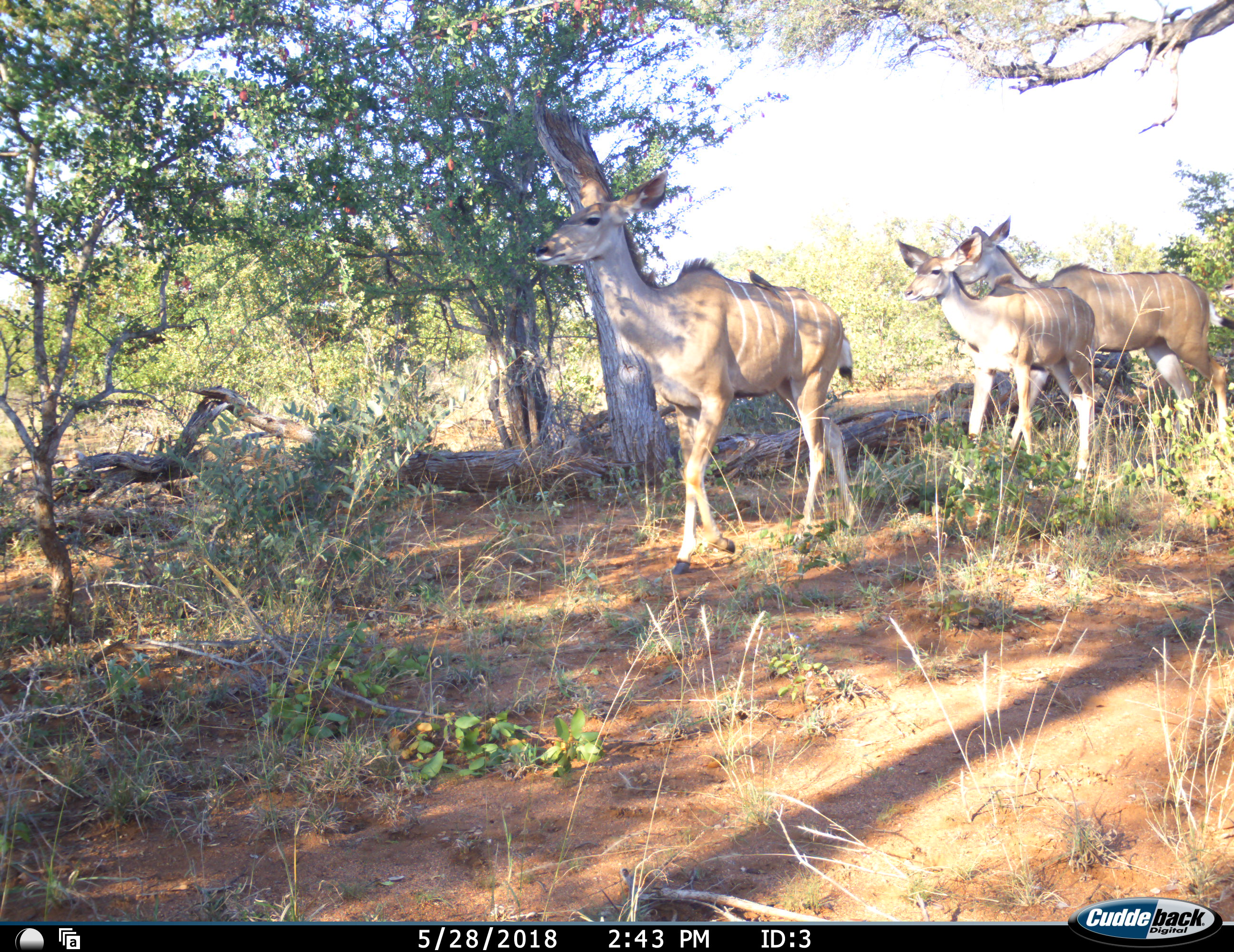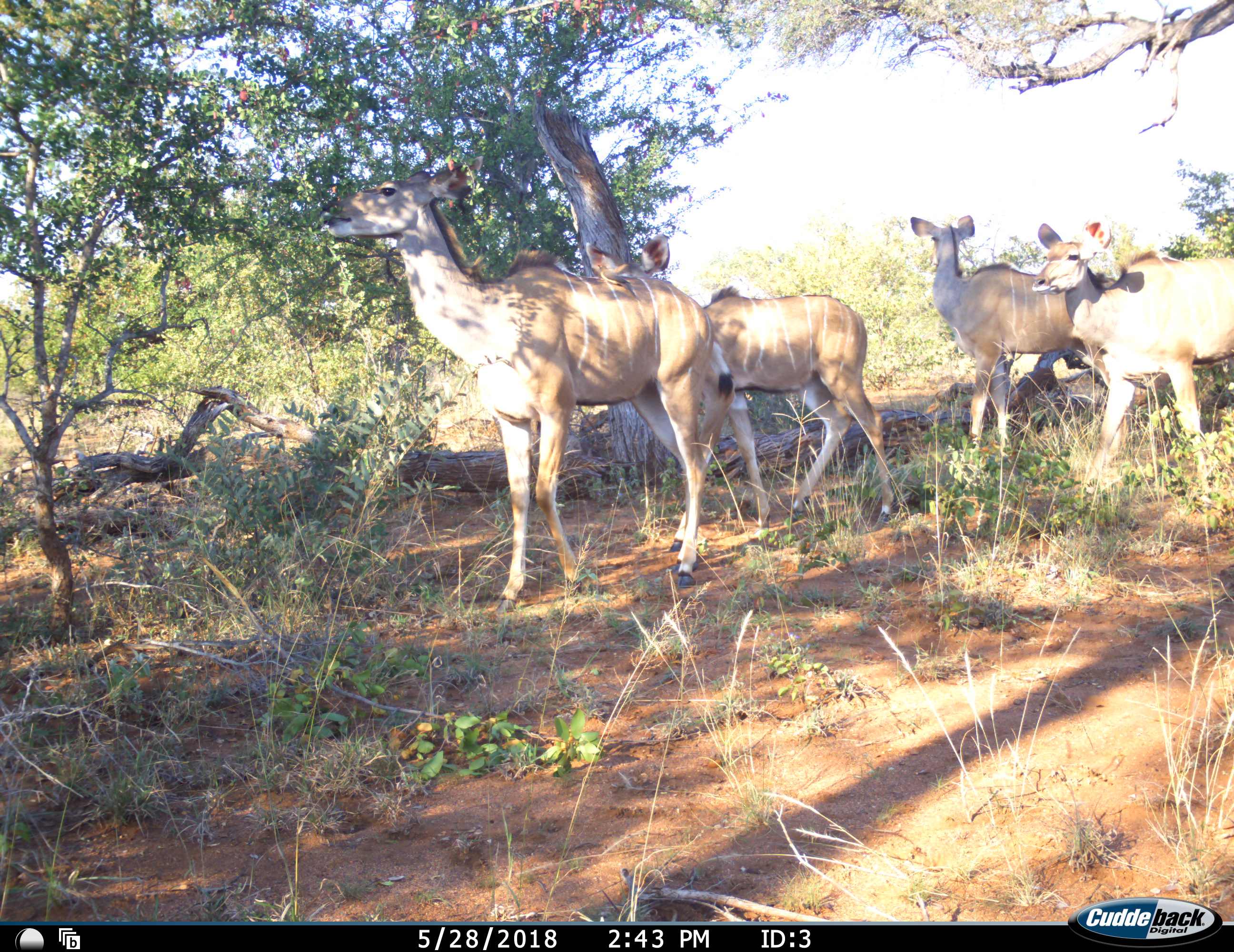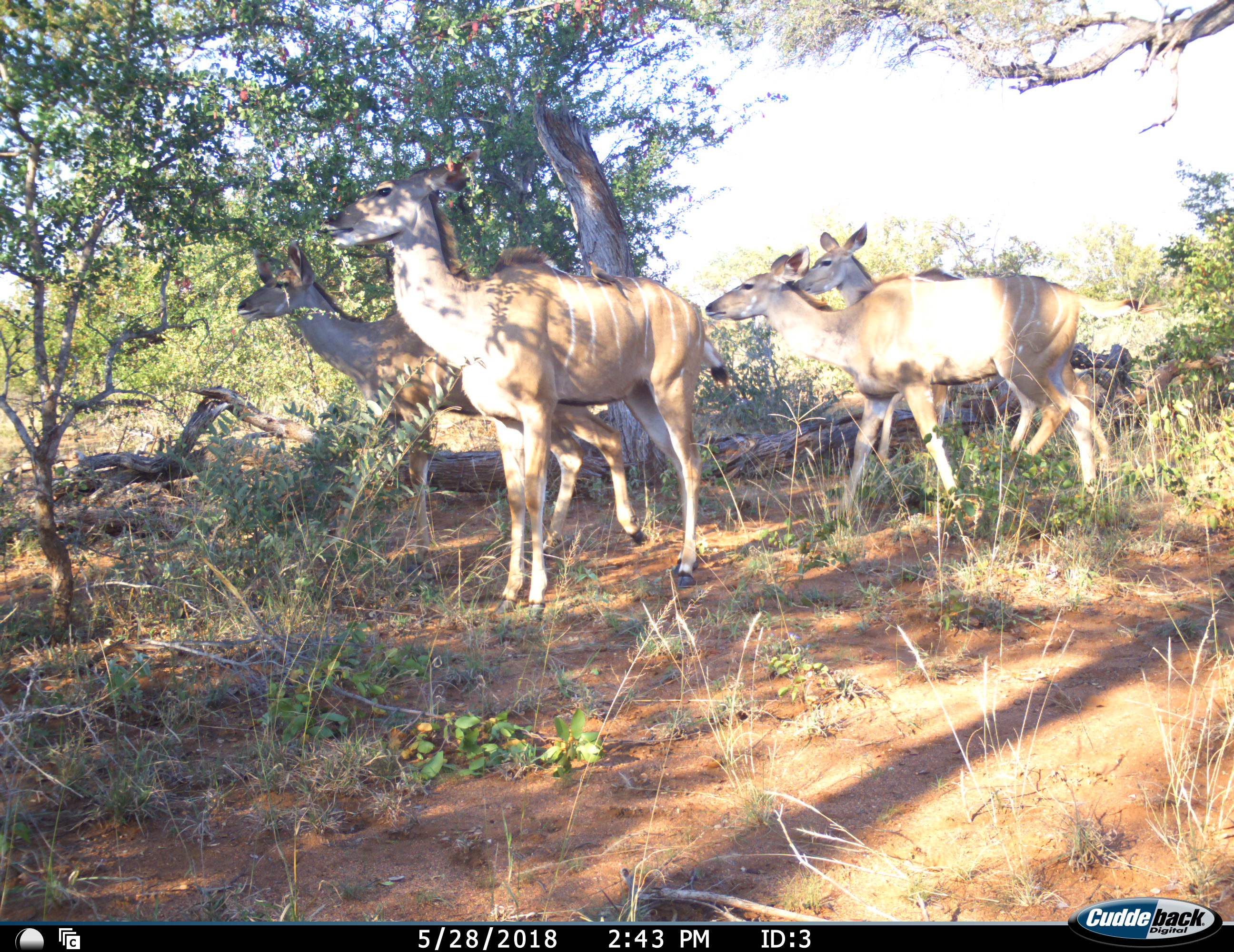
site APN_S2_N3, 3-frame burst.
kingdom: Animalia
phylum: Chordata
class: Mammalia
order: Artiodactyla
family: Bovidae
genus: Tragelaphus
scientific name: Tragelaphus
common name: kudu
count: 4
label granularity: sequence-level